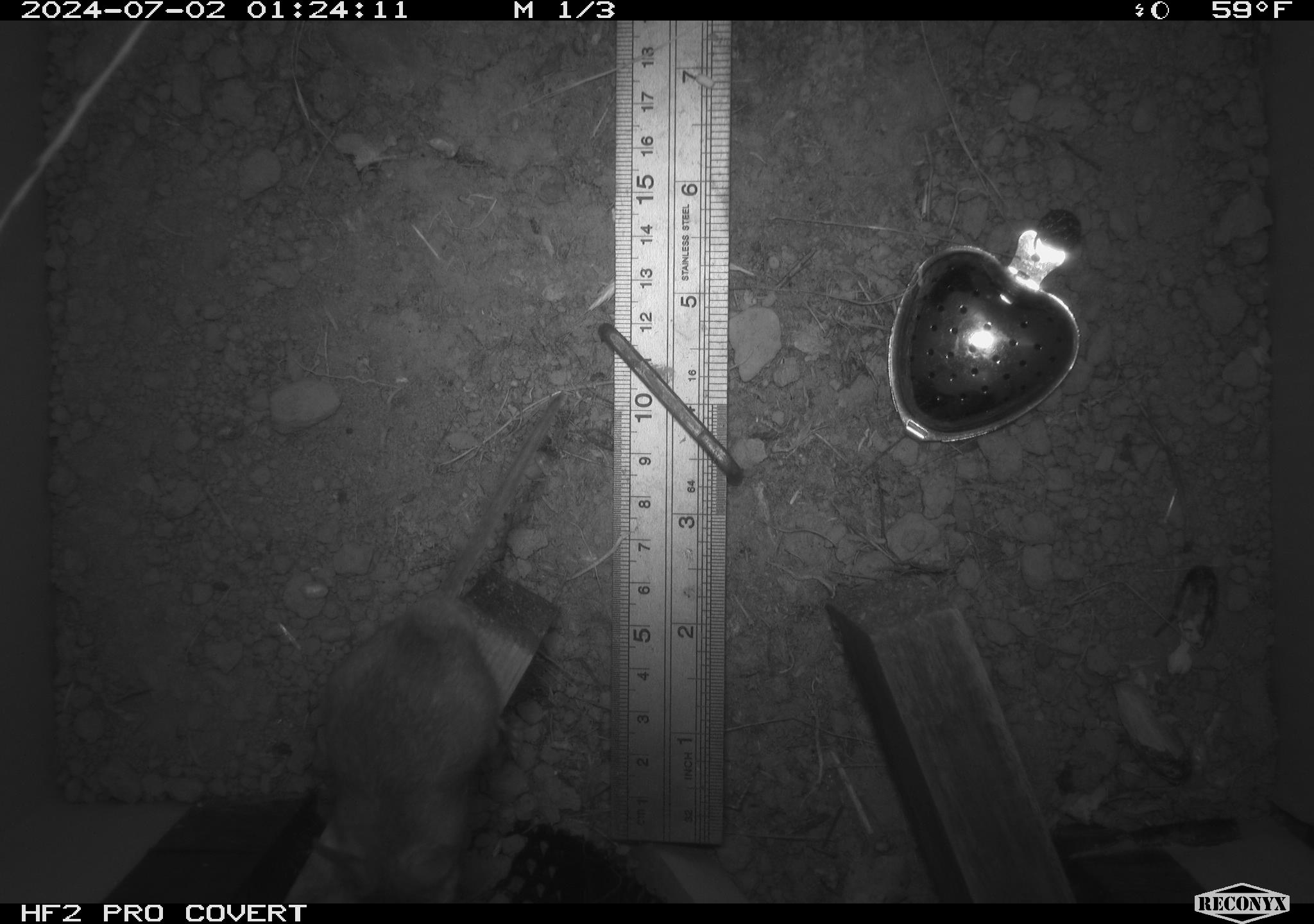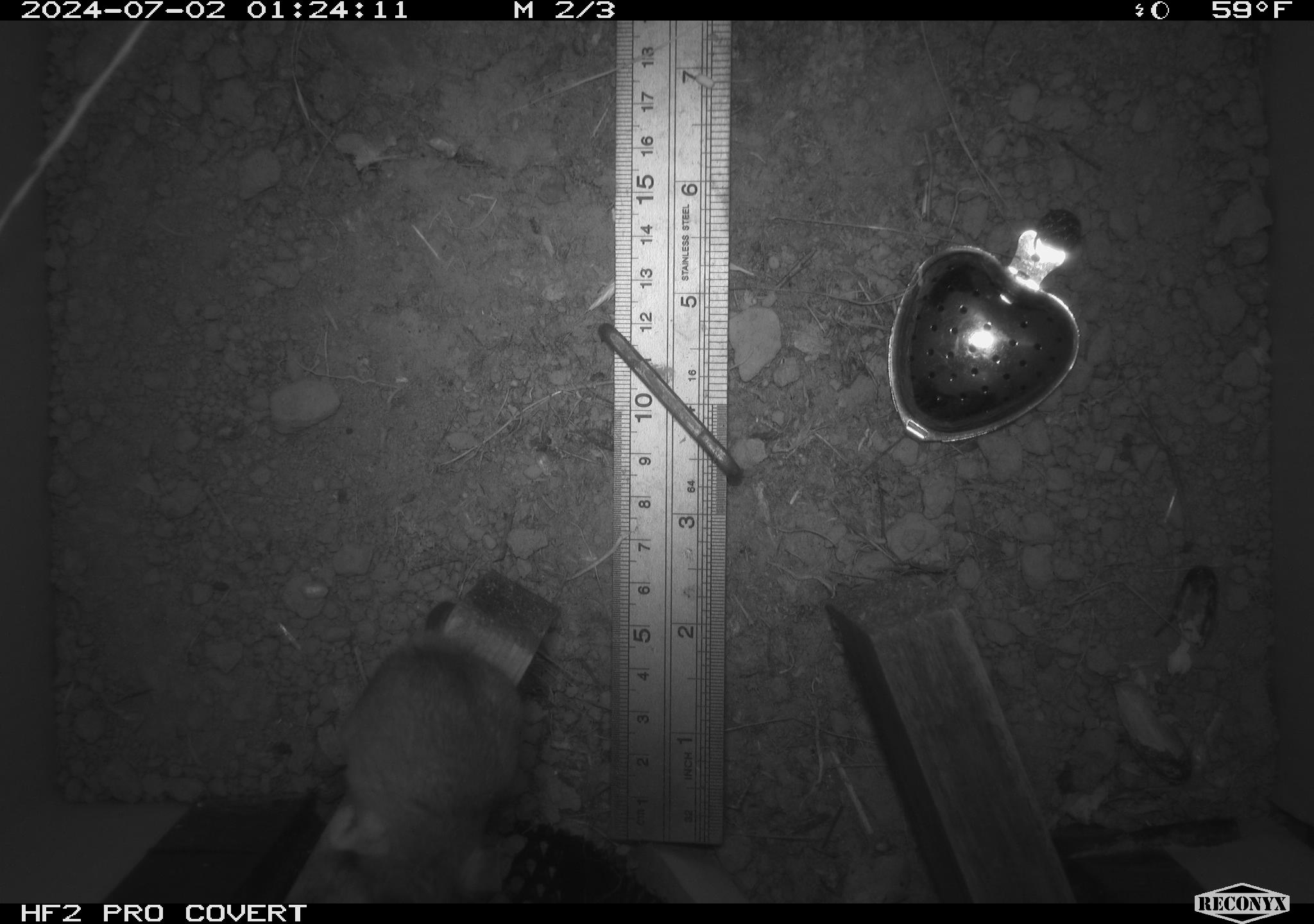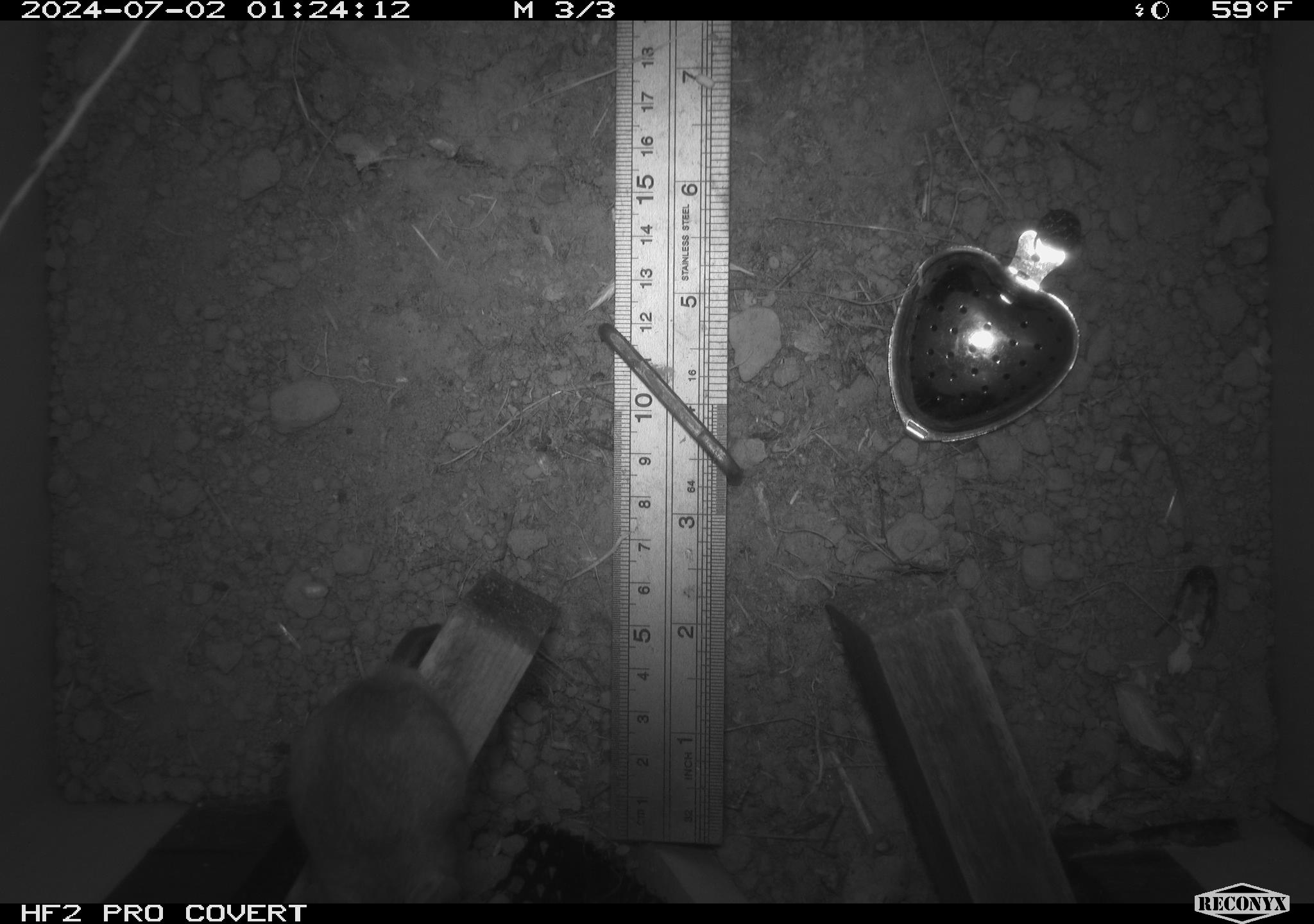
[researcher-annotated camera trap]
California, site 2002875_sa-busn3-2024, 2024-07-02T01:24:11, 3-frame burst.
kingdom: Animalia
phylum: Chordata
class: Mammalia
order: Rodentia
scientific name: Rodentia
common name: mouse species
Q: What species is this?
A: Mouse species (Rodentia).